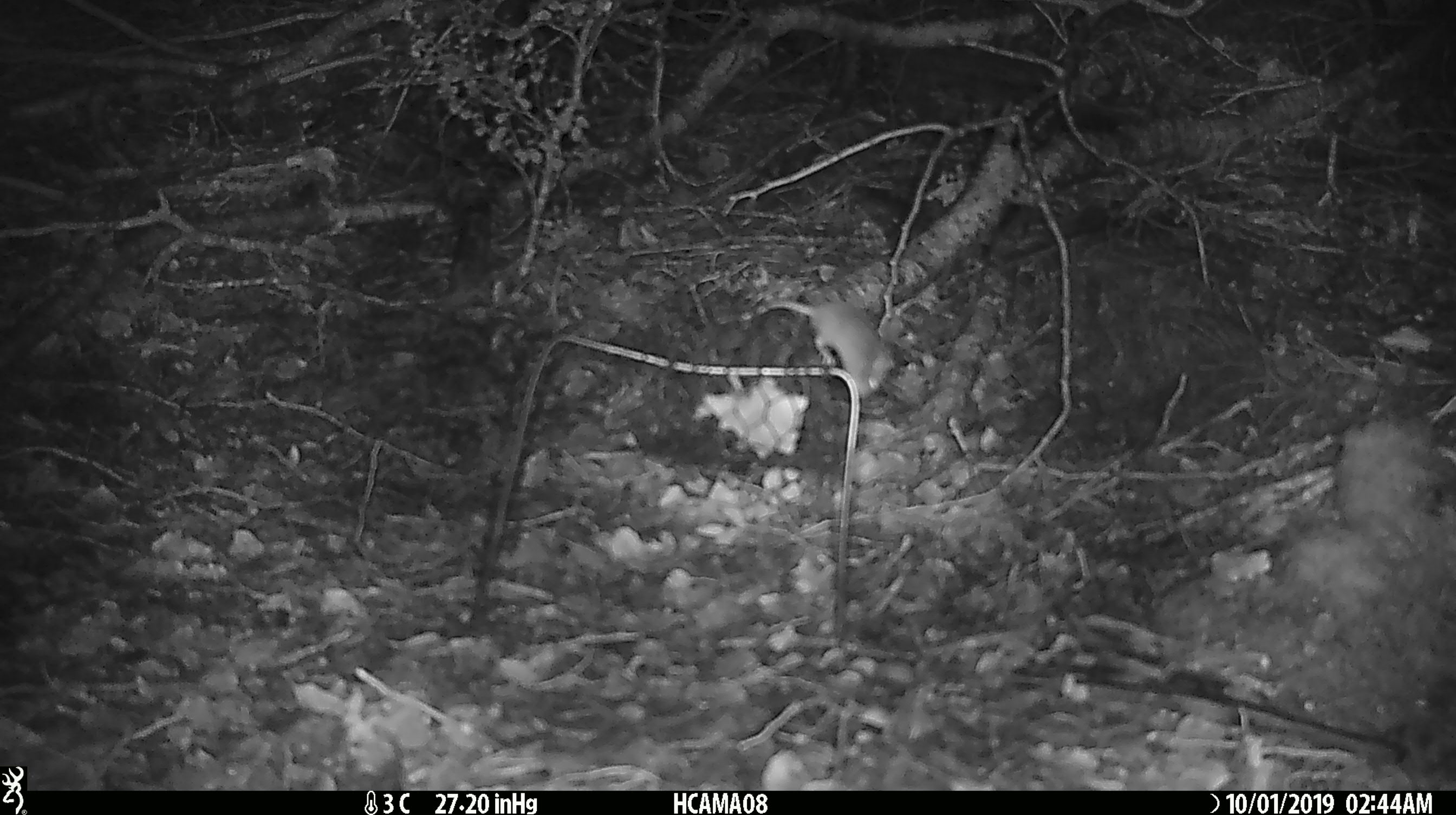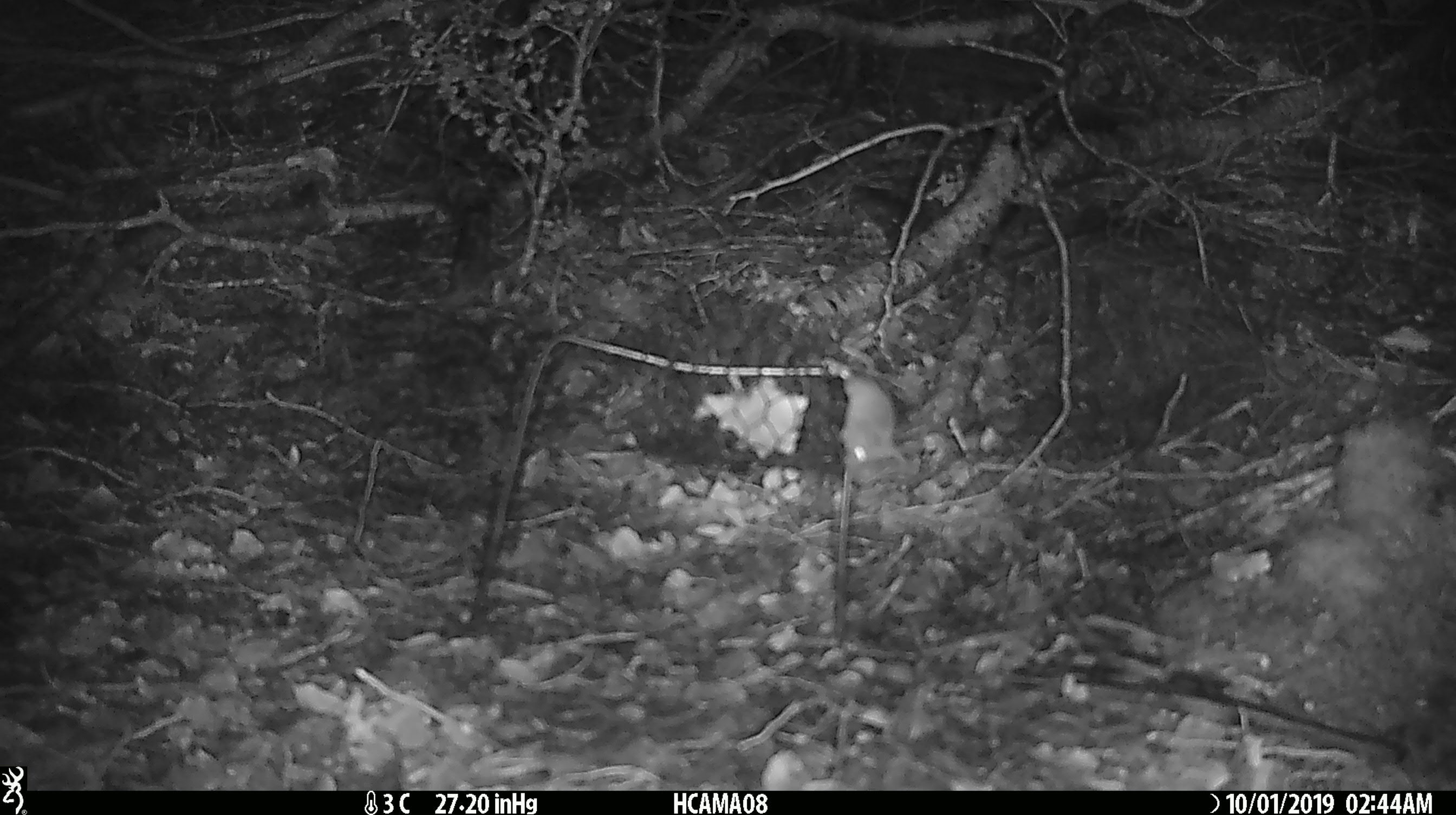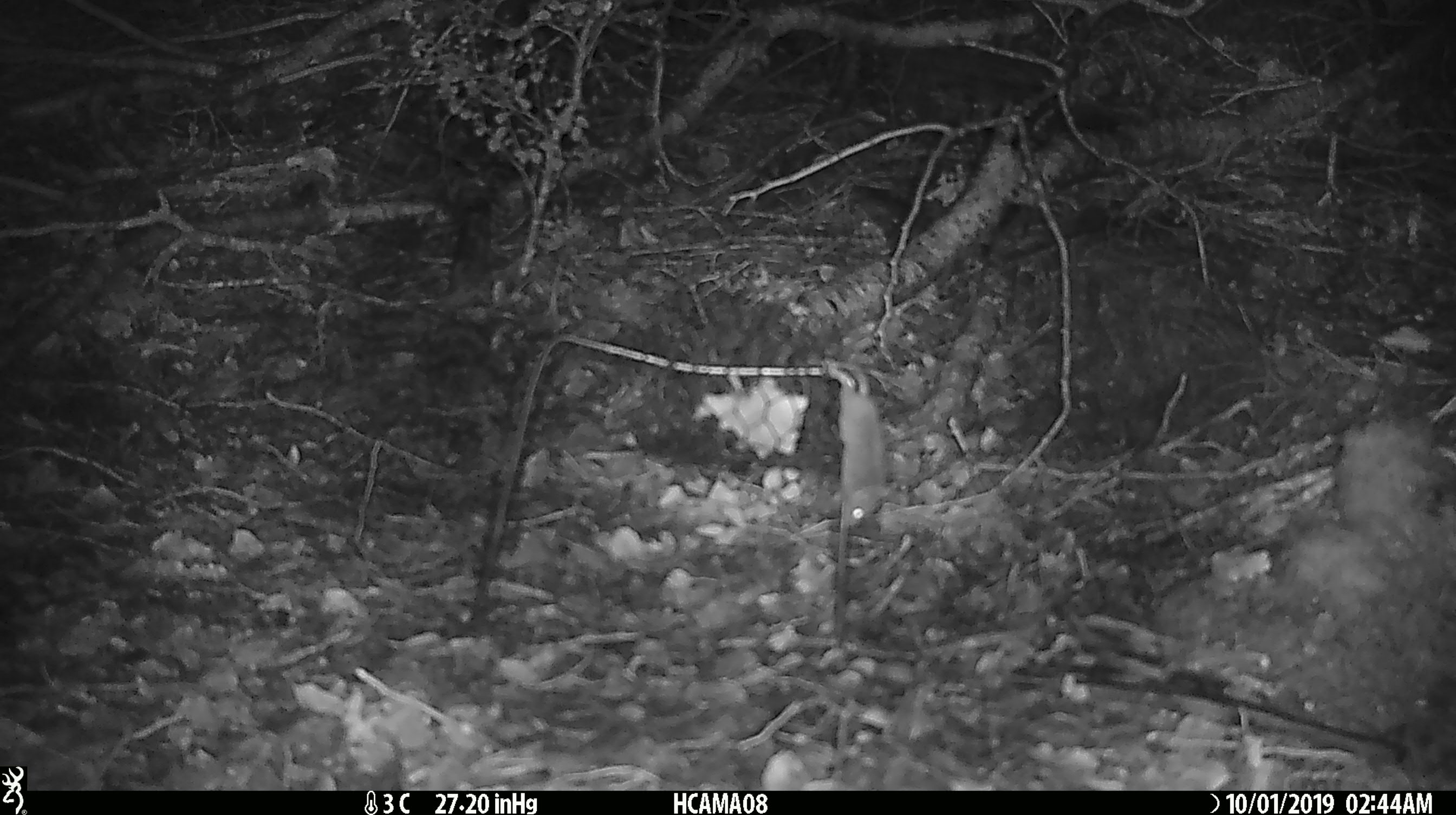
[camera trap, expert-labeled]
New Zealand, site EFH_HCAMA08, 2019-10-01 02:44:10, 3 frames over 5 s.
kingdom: Animalia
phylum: Chordata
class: Mammalia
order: Rodentia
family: Muridae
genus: Mus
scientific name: Mus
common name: mouse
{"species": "mouse (Mus)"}